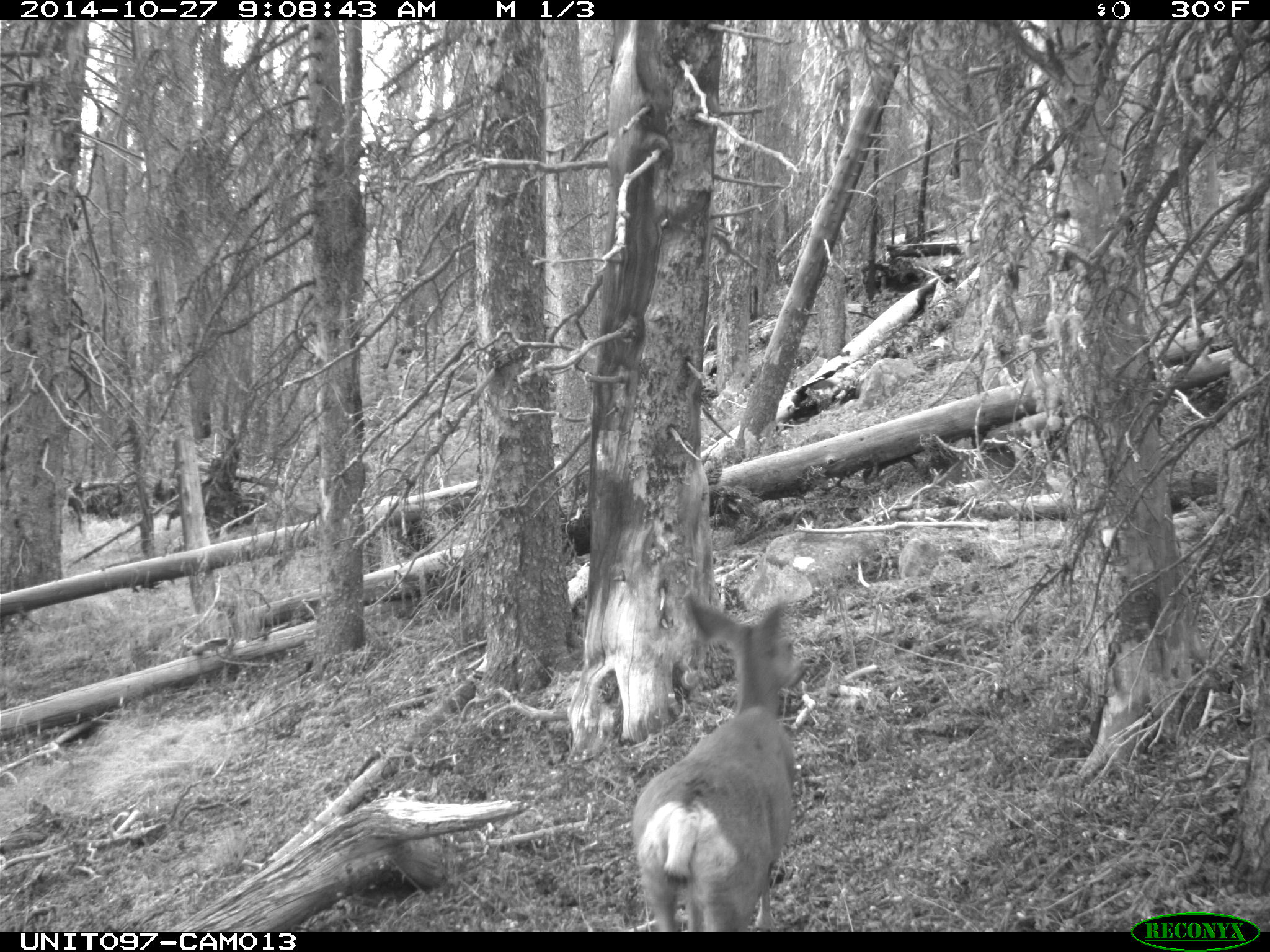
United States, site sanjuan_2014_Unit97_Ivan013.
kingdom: Animalia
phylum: Chordata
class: Mammalia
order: Artiodactyla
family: Cervidae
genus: Odocoileus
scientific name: Odocoileus hemionus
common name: mule deer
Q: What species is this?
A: Odocoileus hemionus (mule deer).